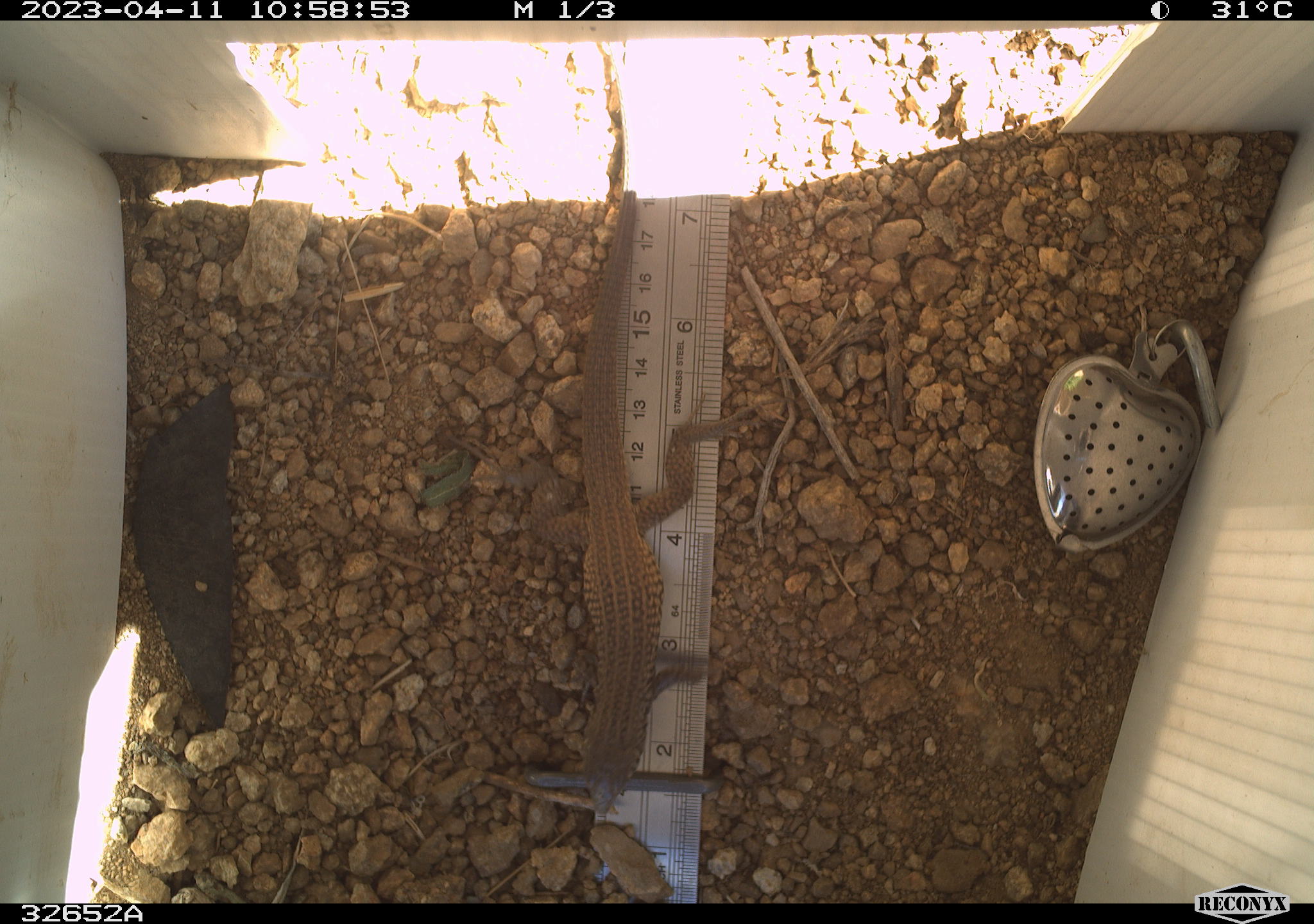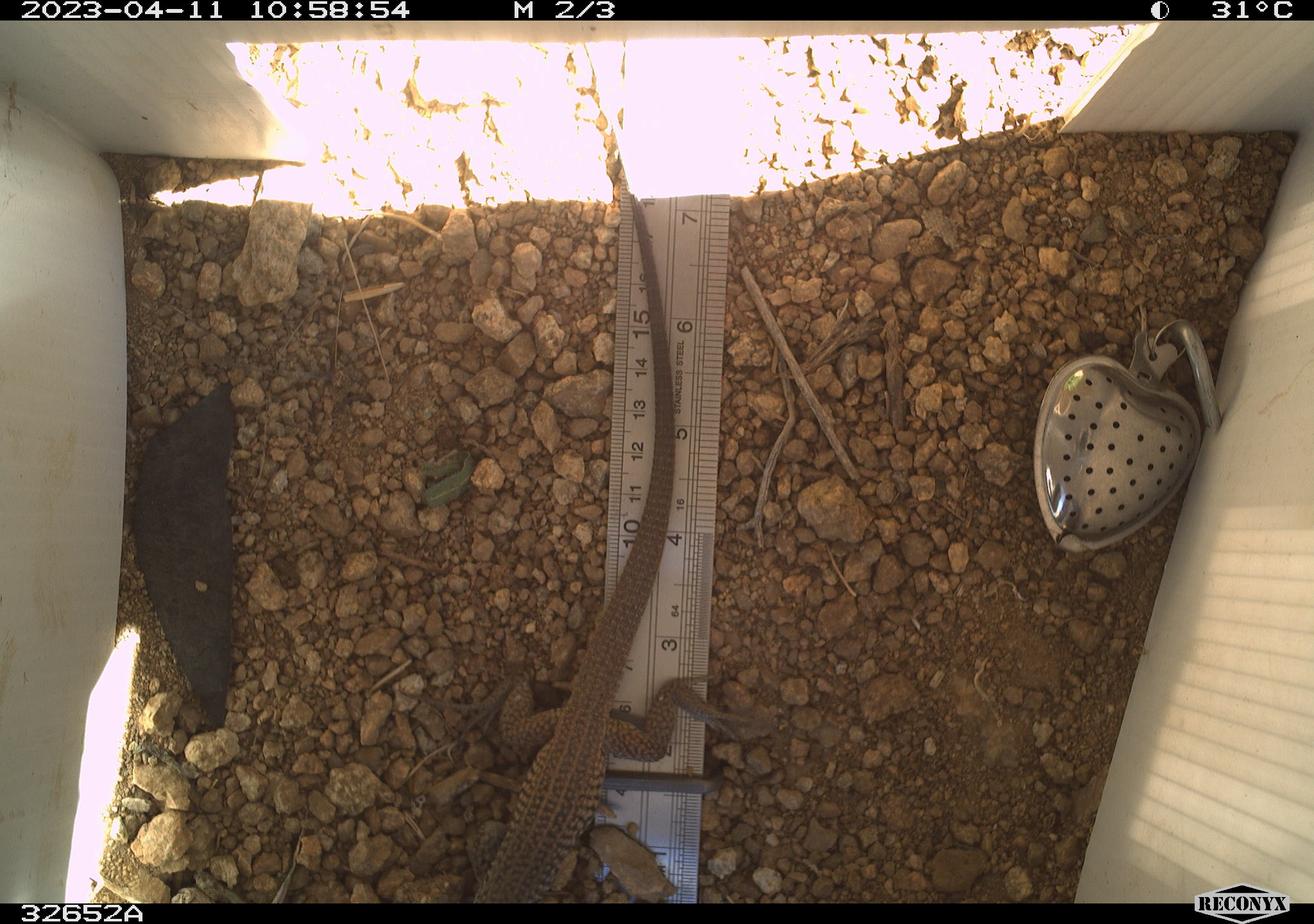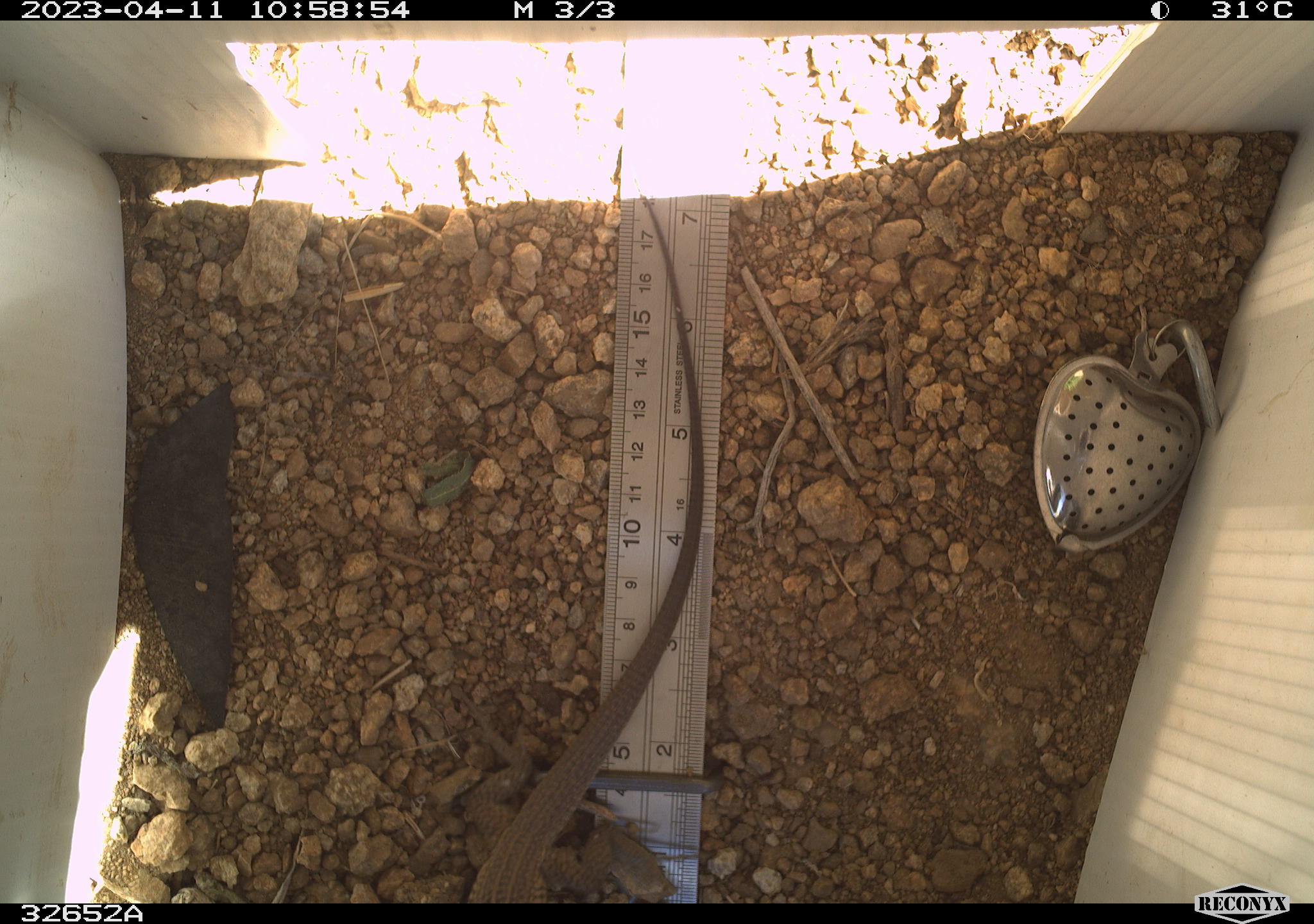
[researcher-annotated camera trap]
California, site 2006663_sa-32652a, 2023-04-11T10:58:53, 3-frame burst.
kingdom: Animalia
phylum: Chordata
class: Reptilia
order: Squamata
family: Teiidae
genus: Aspidoscelis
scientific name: Aspidoscelis tigris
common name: western whiptail